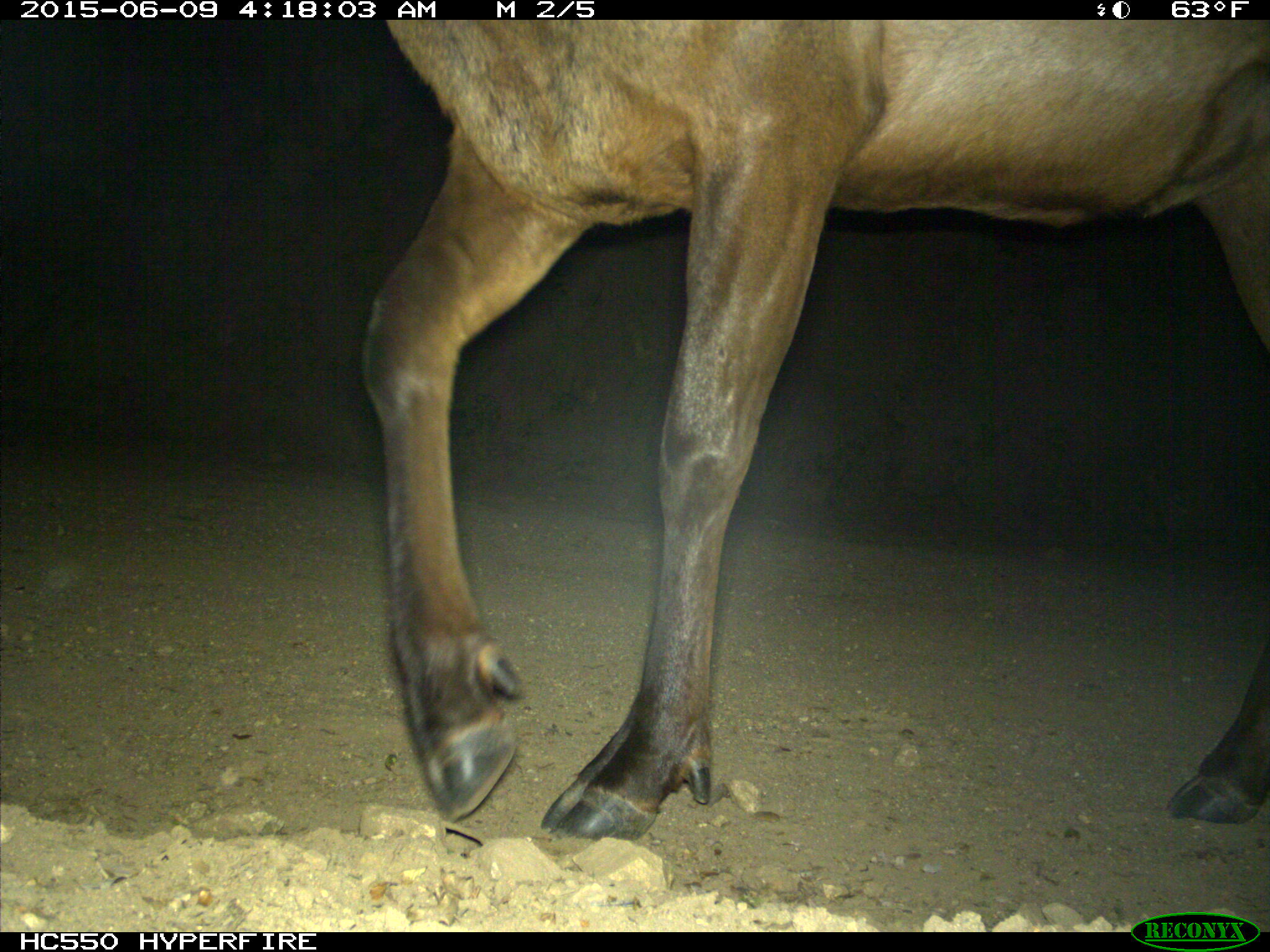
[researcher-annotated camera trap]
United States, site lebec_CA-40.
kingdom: Animalia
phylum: Chordata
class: Mammalia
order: Artiodactyla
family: Cervidae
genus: Cervus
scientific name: Cervus canadensis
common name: elk